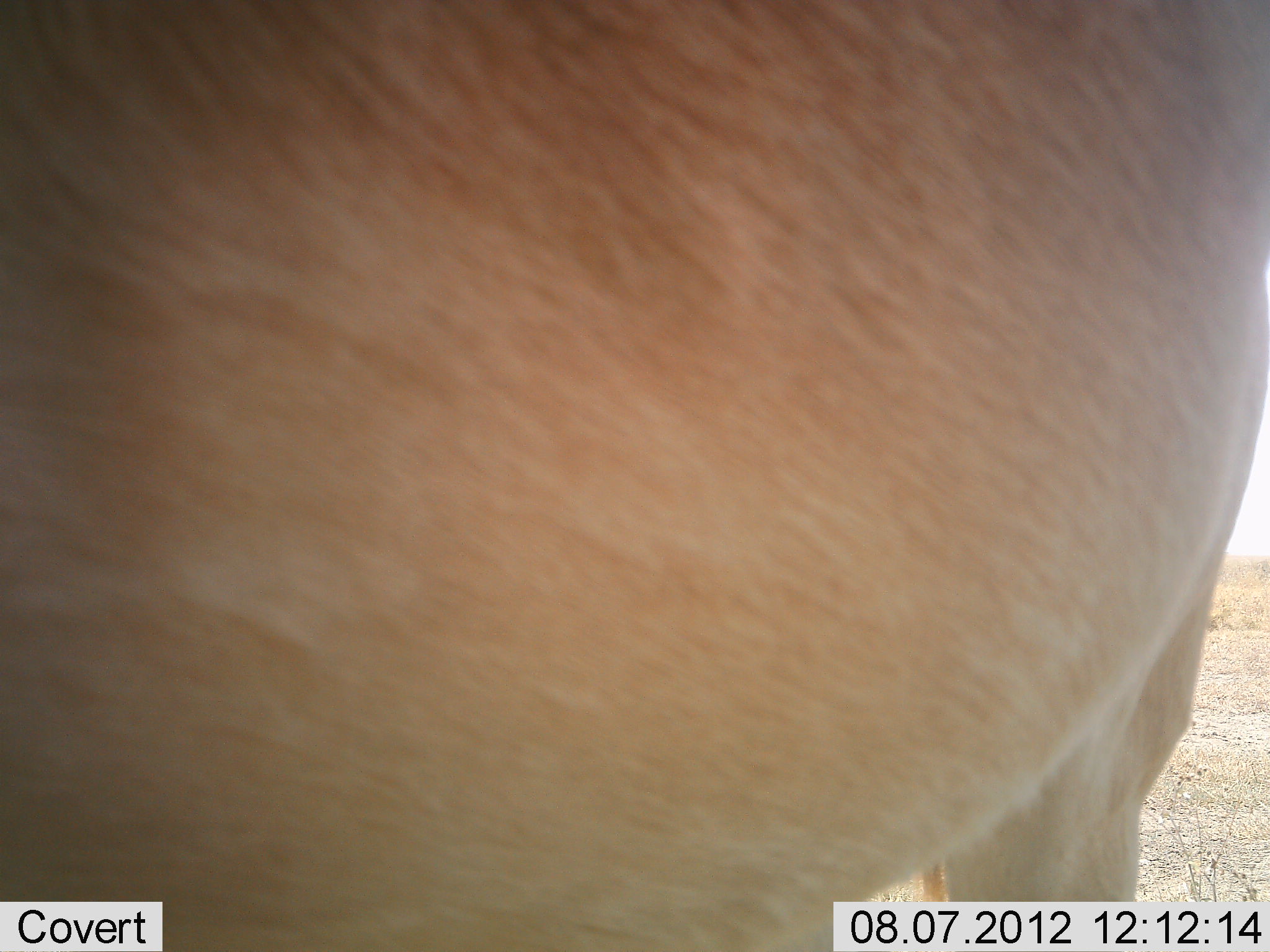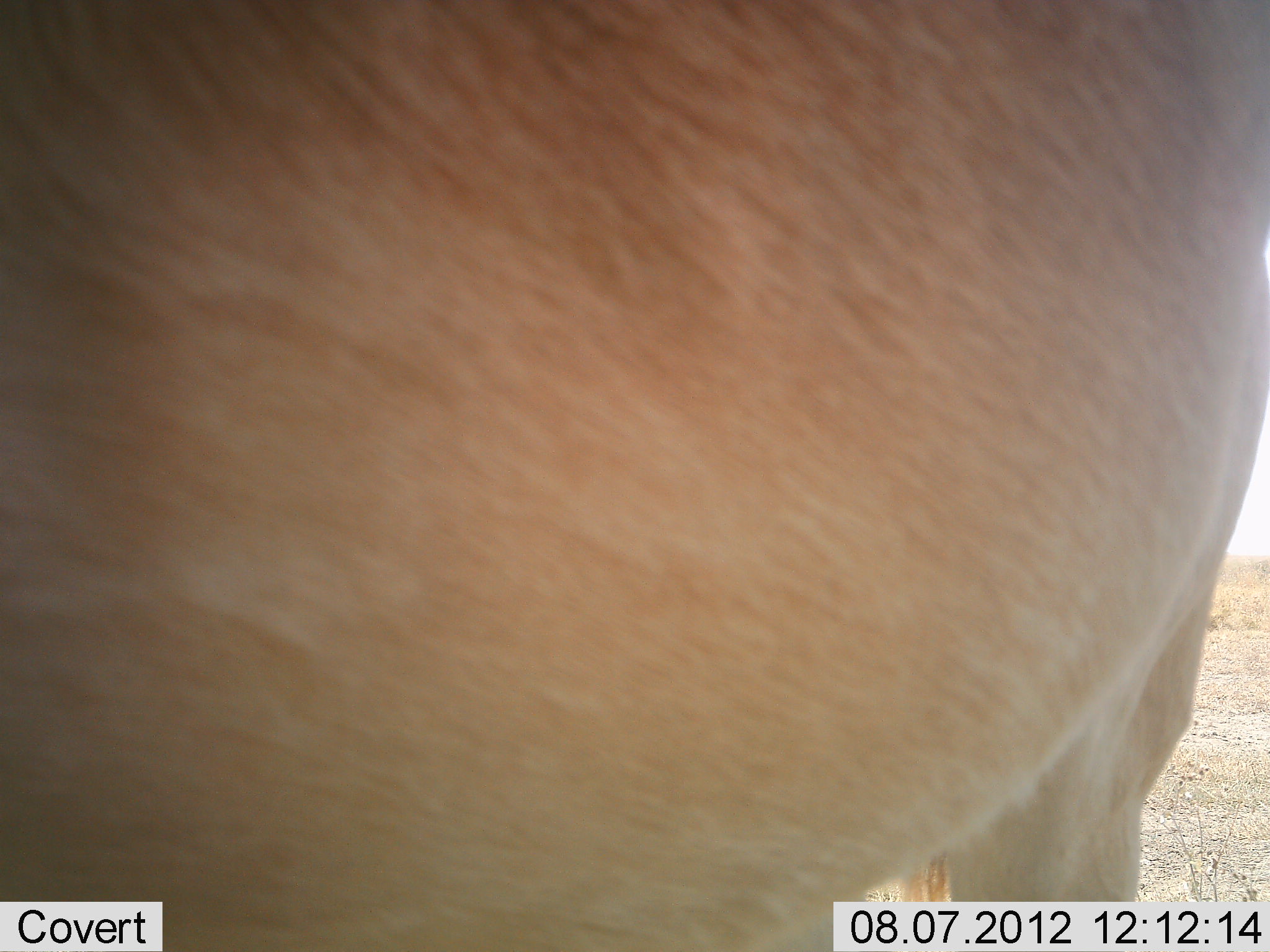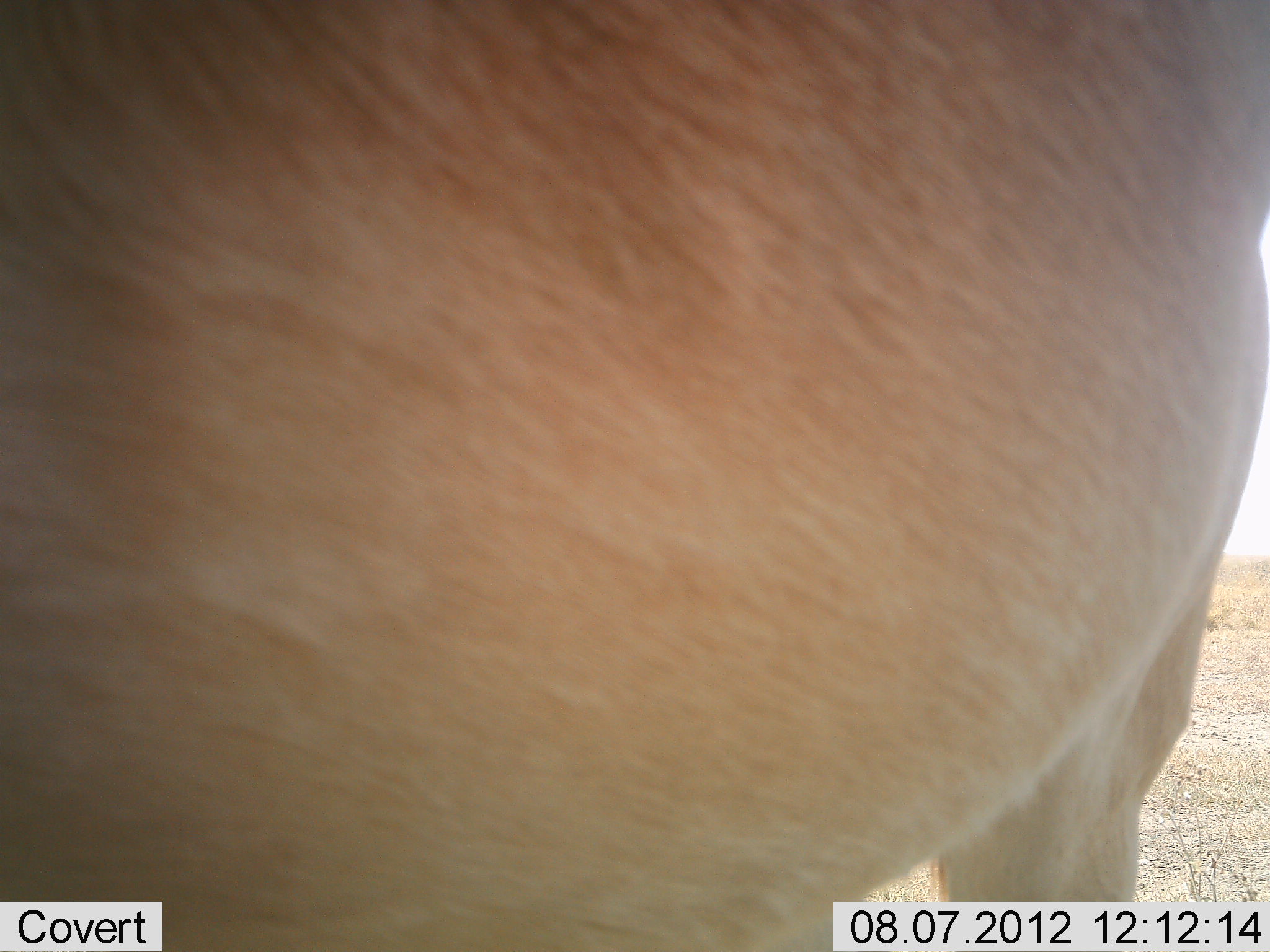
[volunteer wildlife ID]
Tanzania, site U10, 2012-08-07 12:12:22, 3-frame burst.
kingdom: Animalia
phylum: Chordata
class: Mammalia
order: Artiodactyla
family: Bovidae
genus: Alcelaphus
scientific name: Alcelaphus buselaphus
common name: hartebeest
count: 1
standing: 100%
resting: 0%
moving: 0%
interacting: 0%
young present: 0%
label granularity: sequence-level